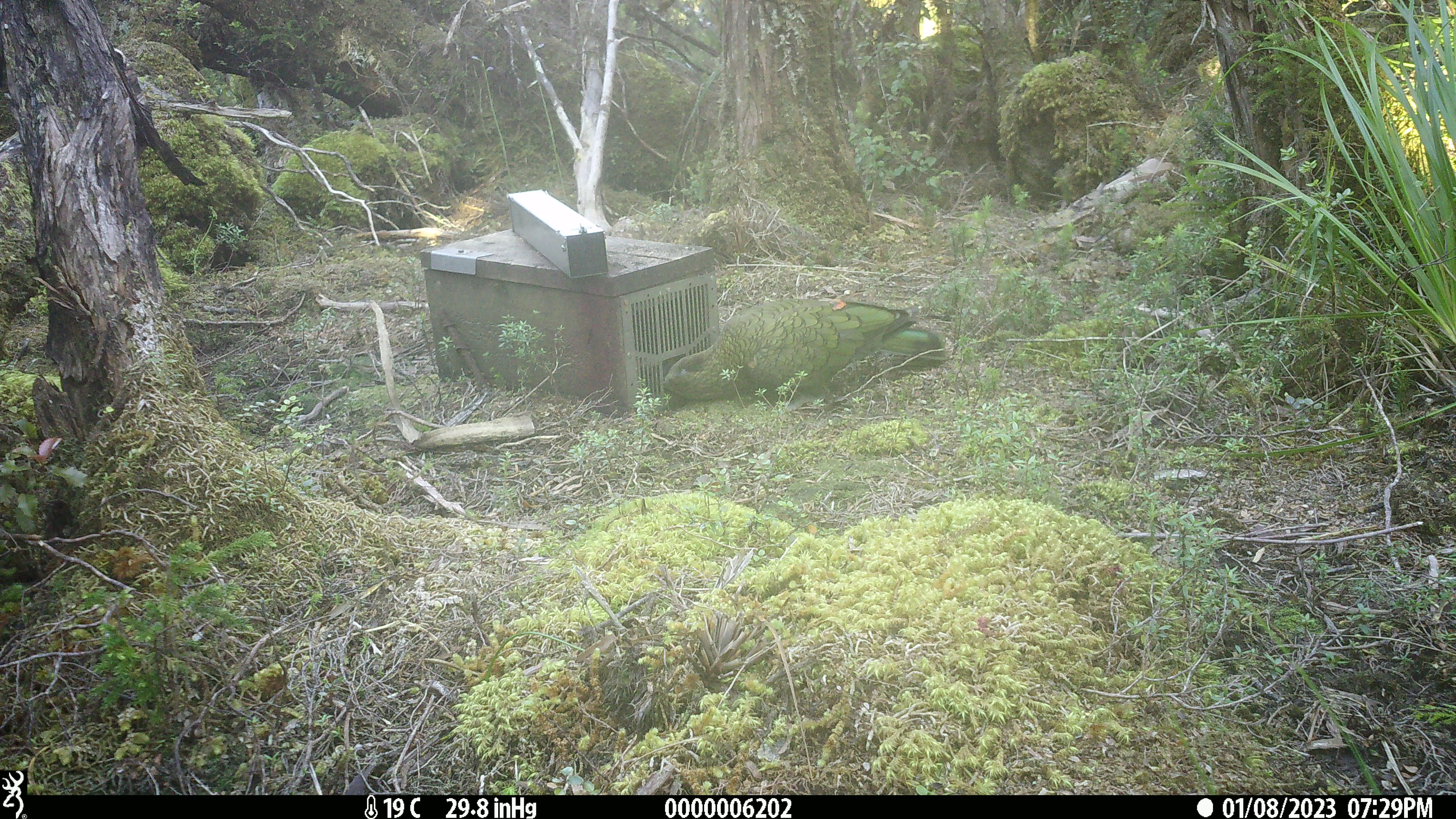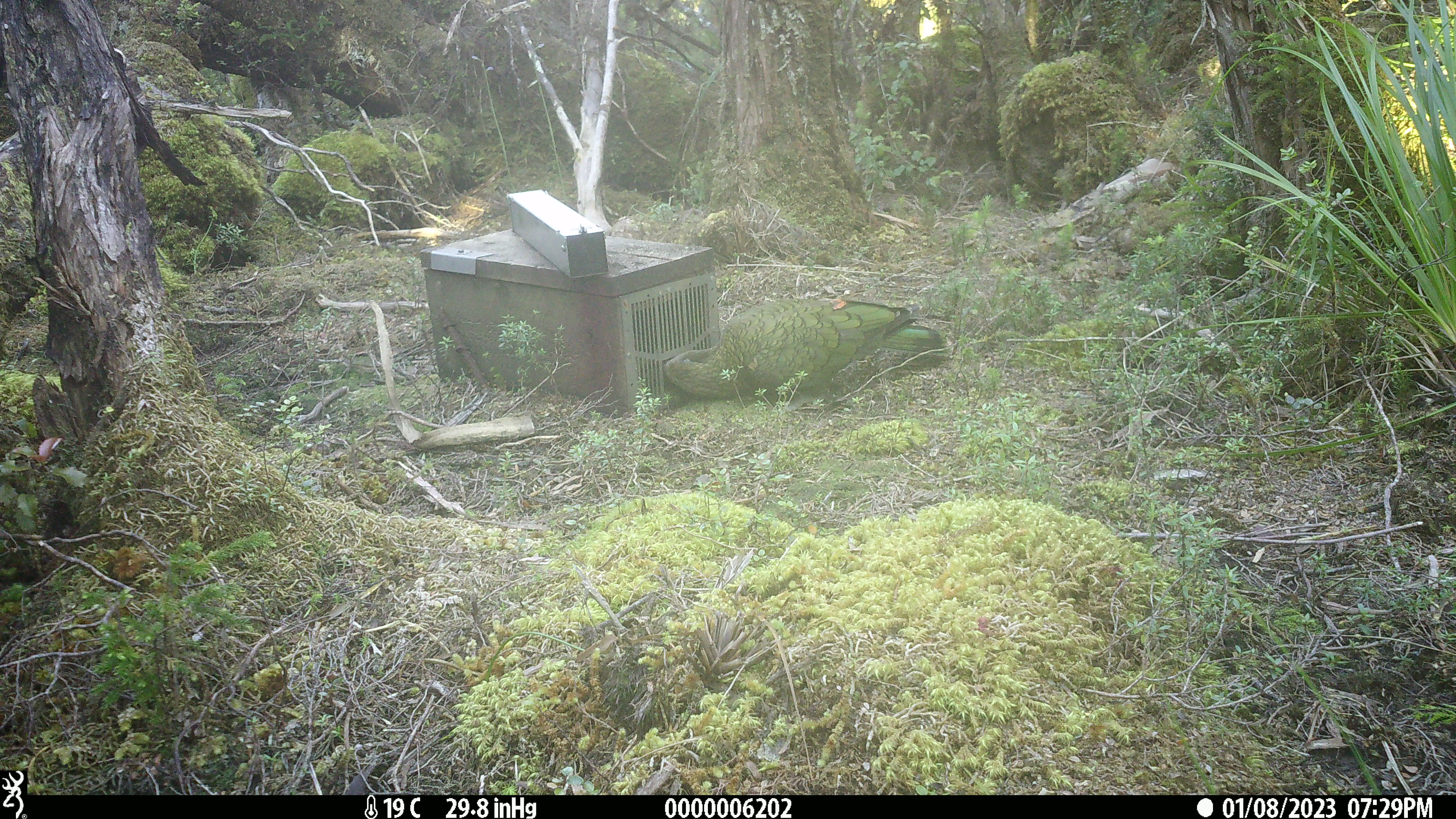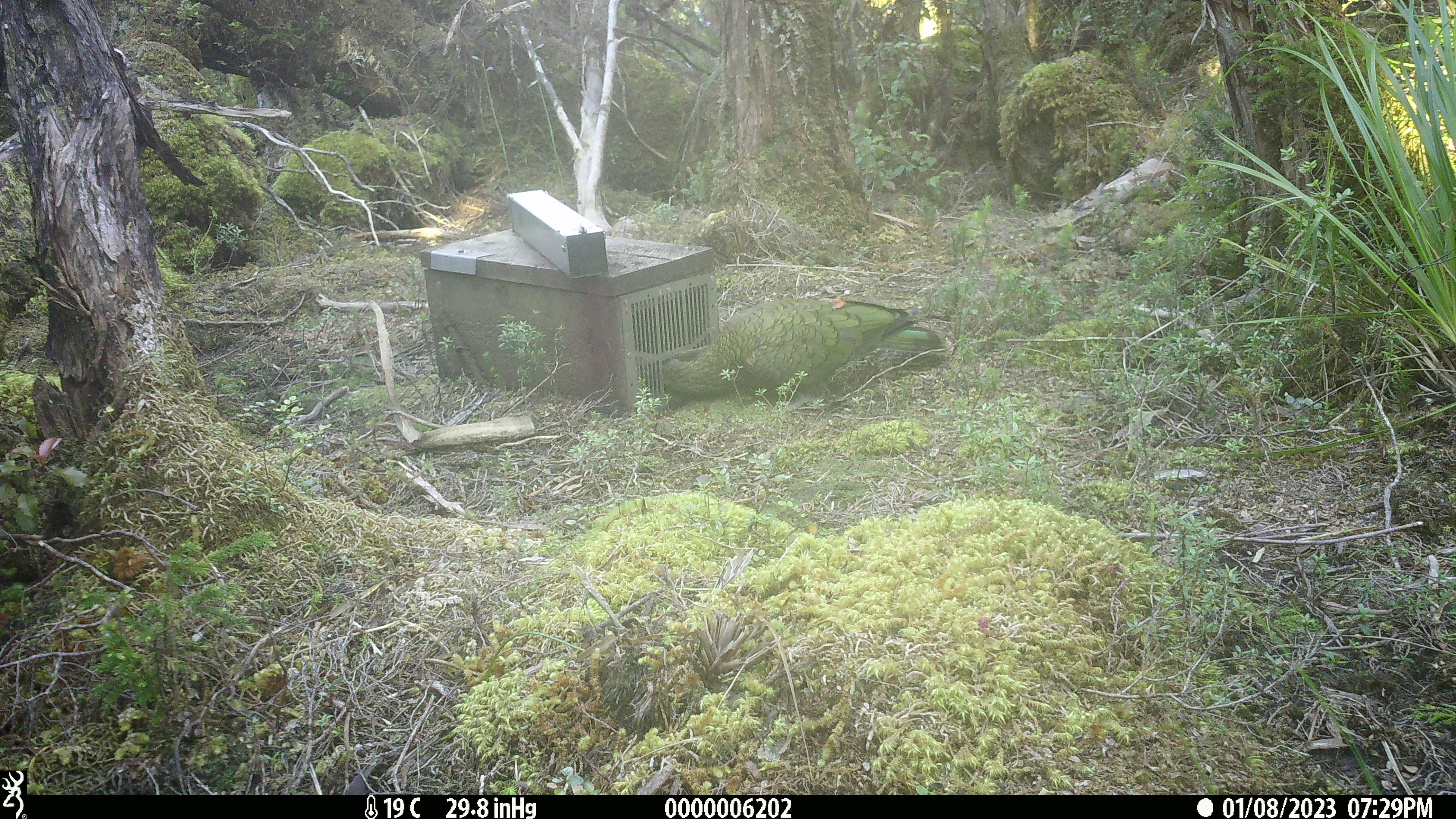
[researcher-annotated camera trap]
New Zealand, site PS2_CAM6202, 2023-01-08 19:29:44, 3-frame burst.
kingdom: Animalia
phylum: Chordata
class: Aves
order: Psittaciformes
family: Strigopidae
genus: Nestor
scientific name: Nestor notabilis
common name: kea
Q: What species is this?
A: Kea (Nestor notabilis).